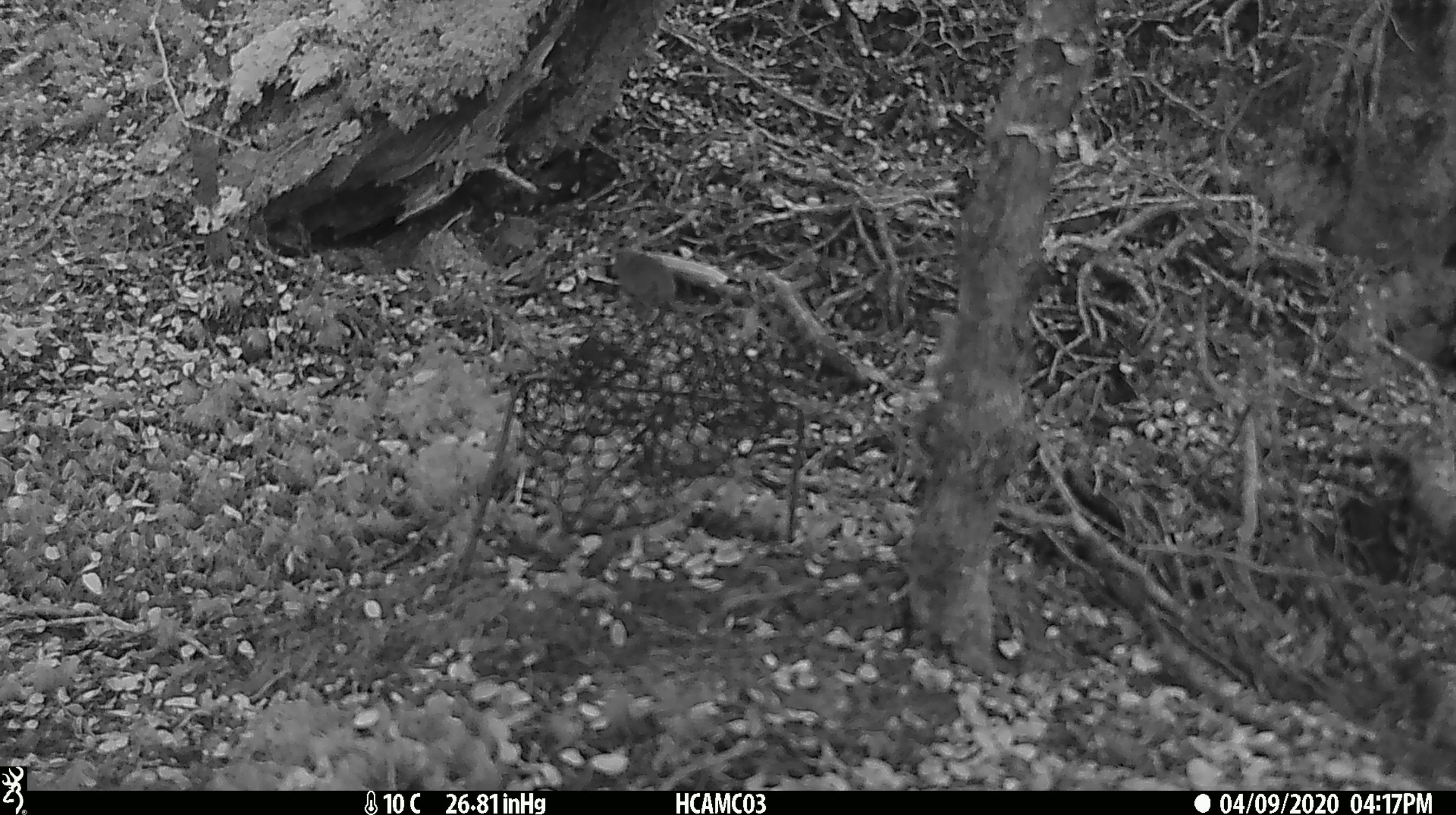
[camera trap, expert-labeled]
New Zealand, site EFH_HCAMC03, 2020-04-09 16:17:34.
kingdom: Animalia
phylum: Chordata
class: Mammalia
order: Rodentia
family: Muridae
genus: Mus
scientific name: Mus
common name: mouse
Mouse (Mus).